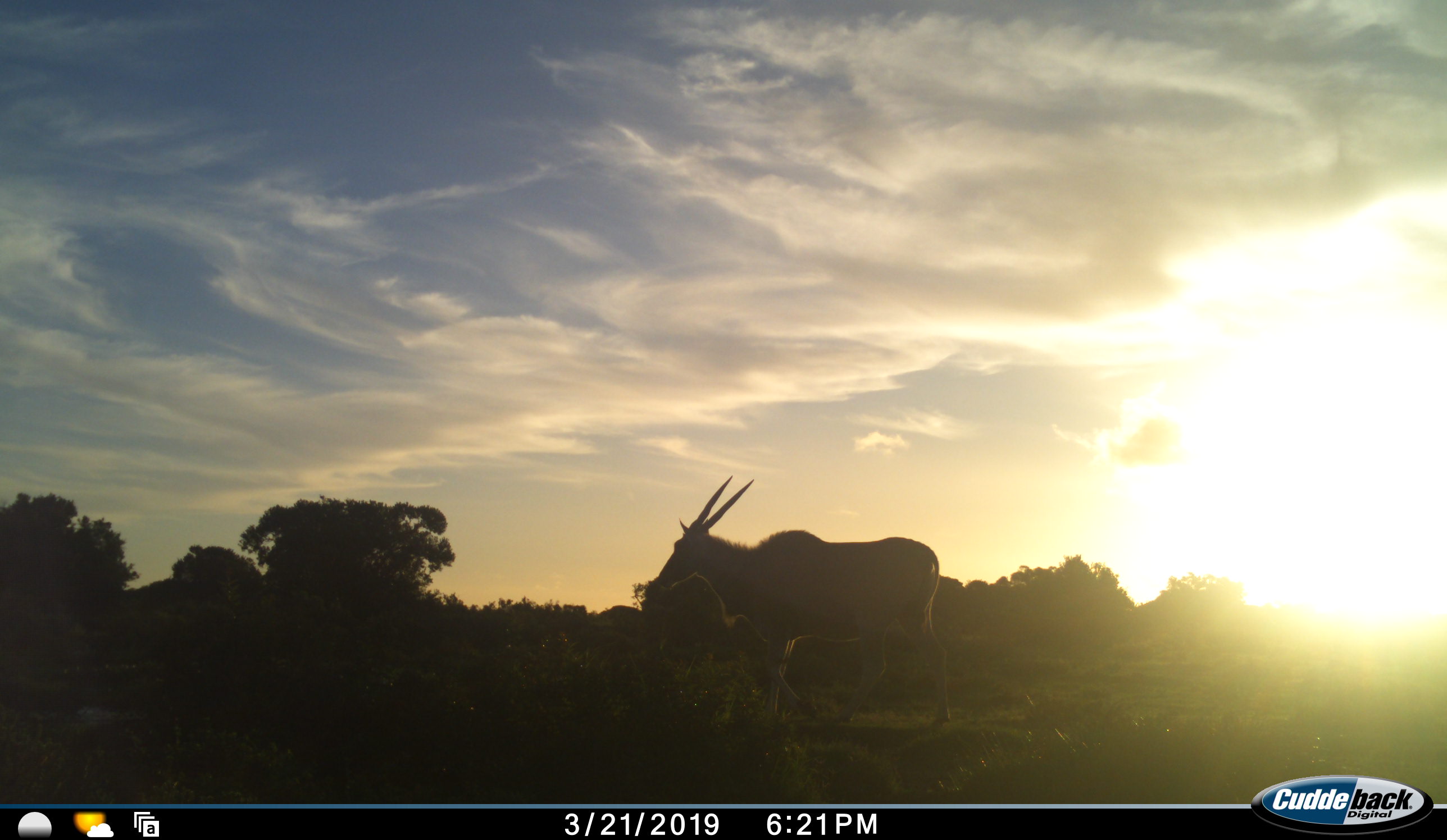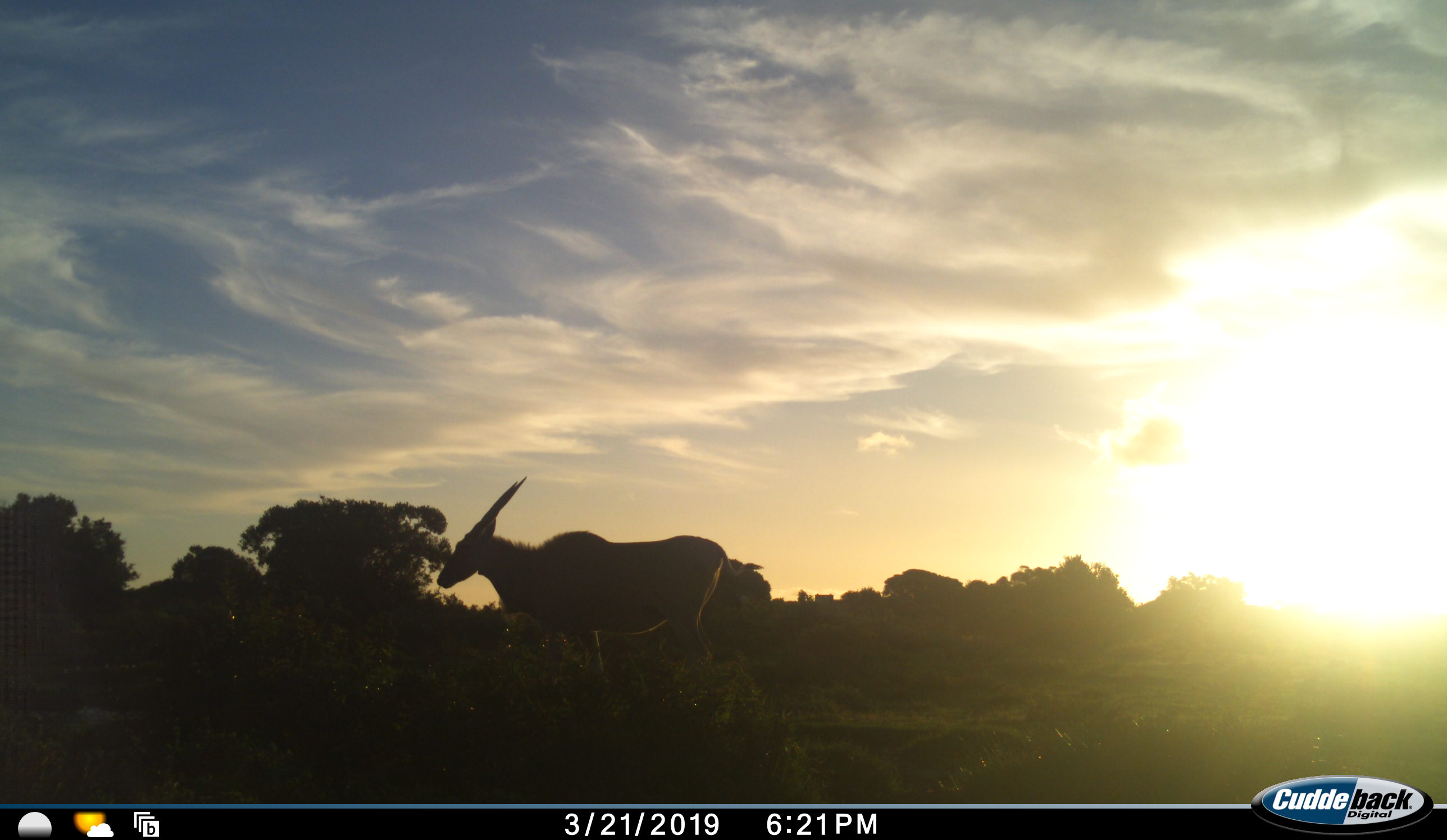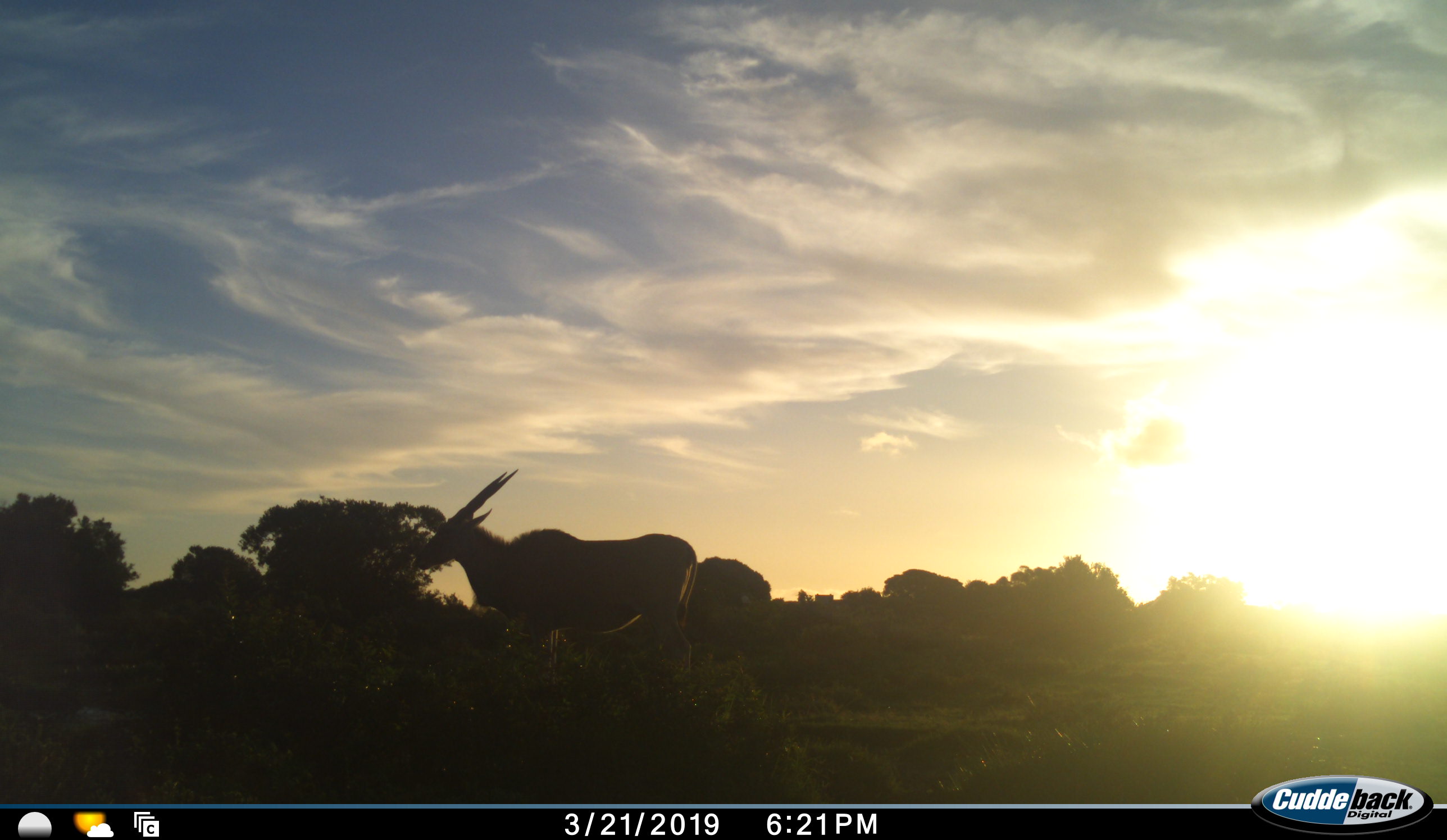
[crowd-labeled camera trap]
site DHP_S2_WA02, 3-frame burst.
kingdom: Animalia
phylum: Chordata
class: Mammalia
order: Artiodactyla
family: Bovidae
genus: Tragelaphus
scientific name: Tragelaphus oryx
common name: eland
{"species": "eland (Tragelaphus oryx)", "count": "1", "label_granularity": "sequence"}